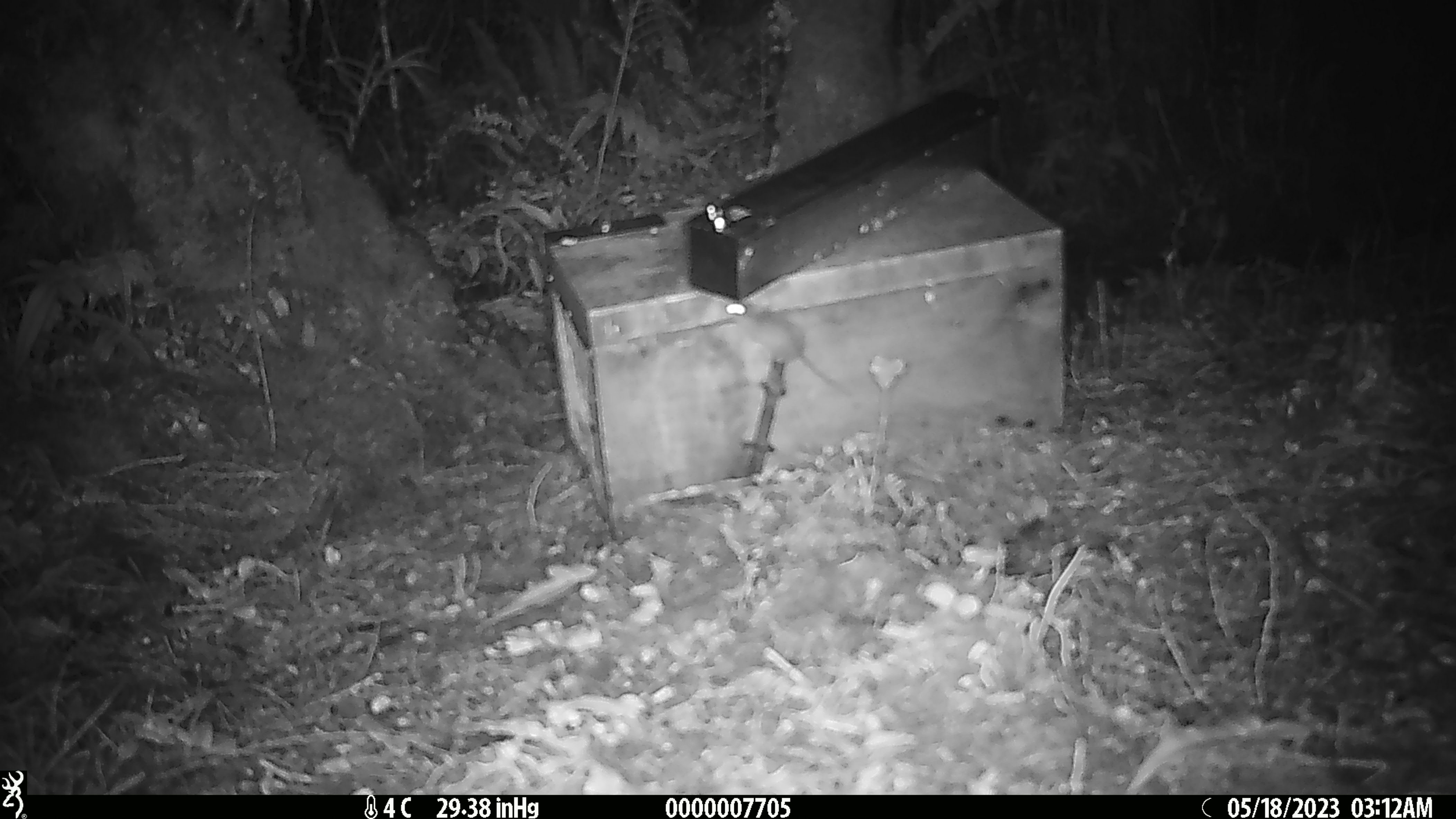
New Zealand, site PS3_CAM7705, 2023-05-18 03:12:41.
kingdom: Animalia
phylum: Chordata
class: Mammalia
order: Rodentia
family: Muridae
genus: Mus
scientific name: Mus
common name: mouse